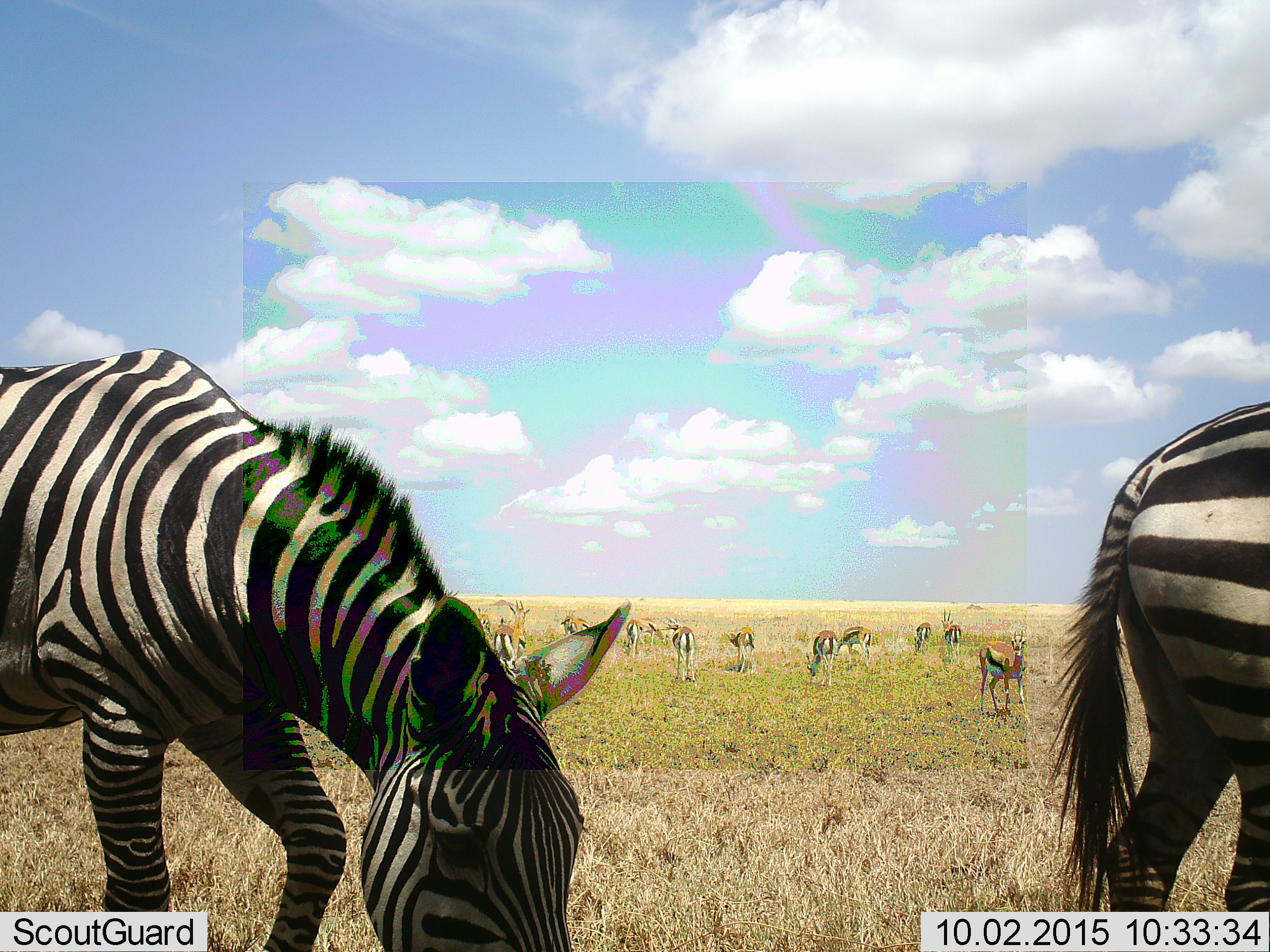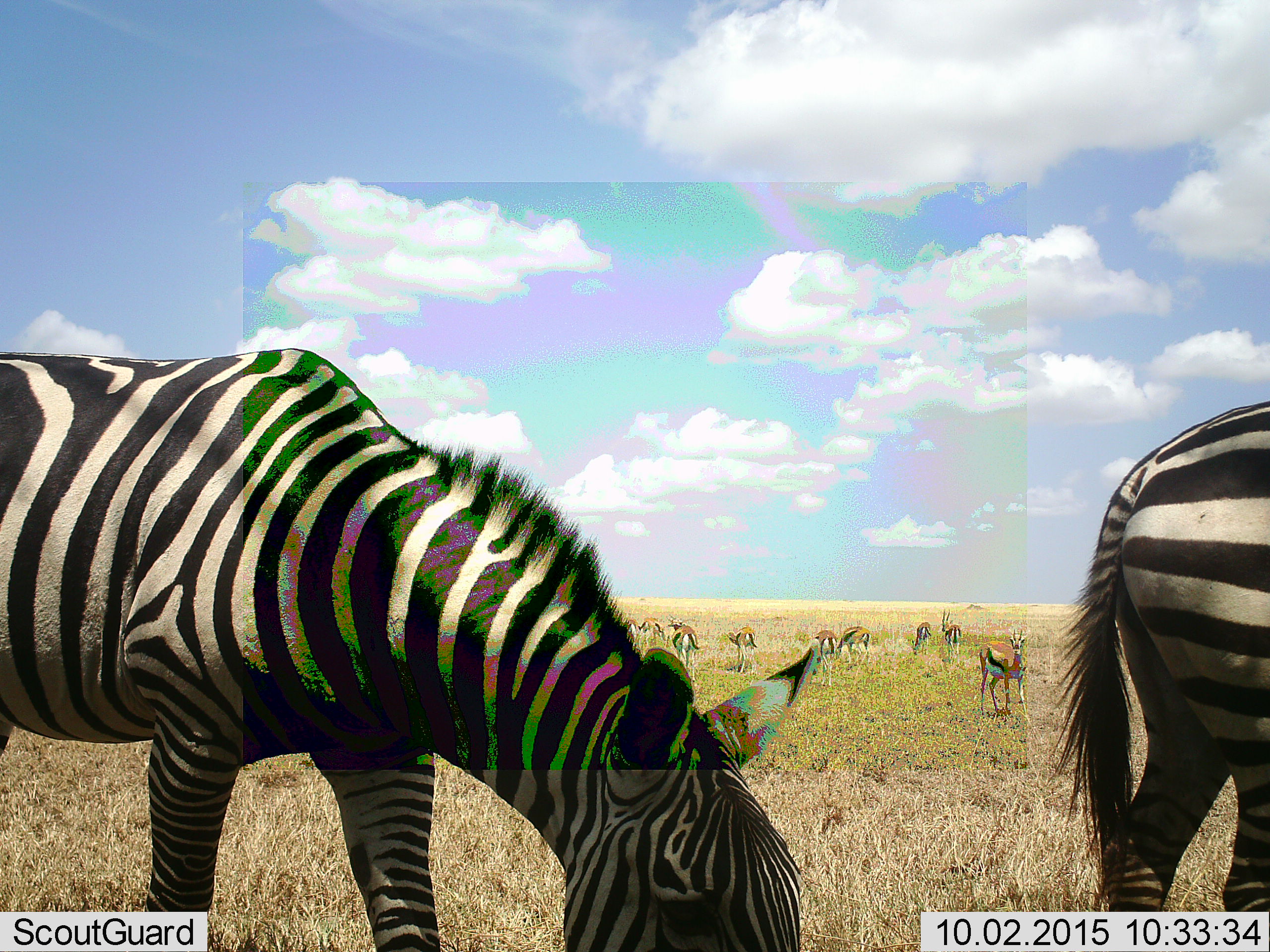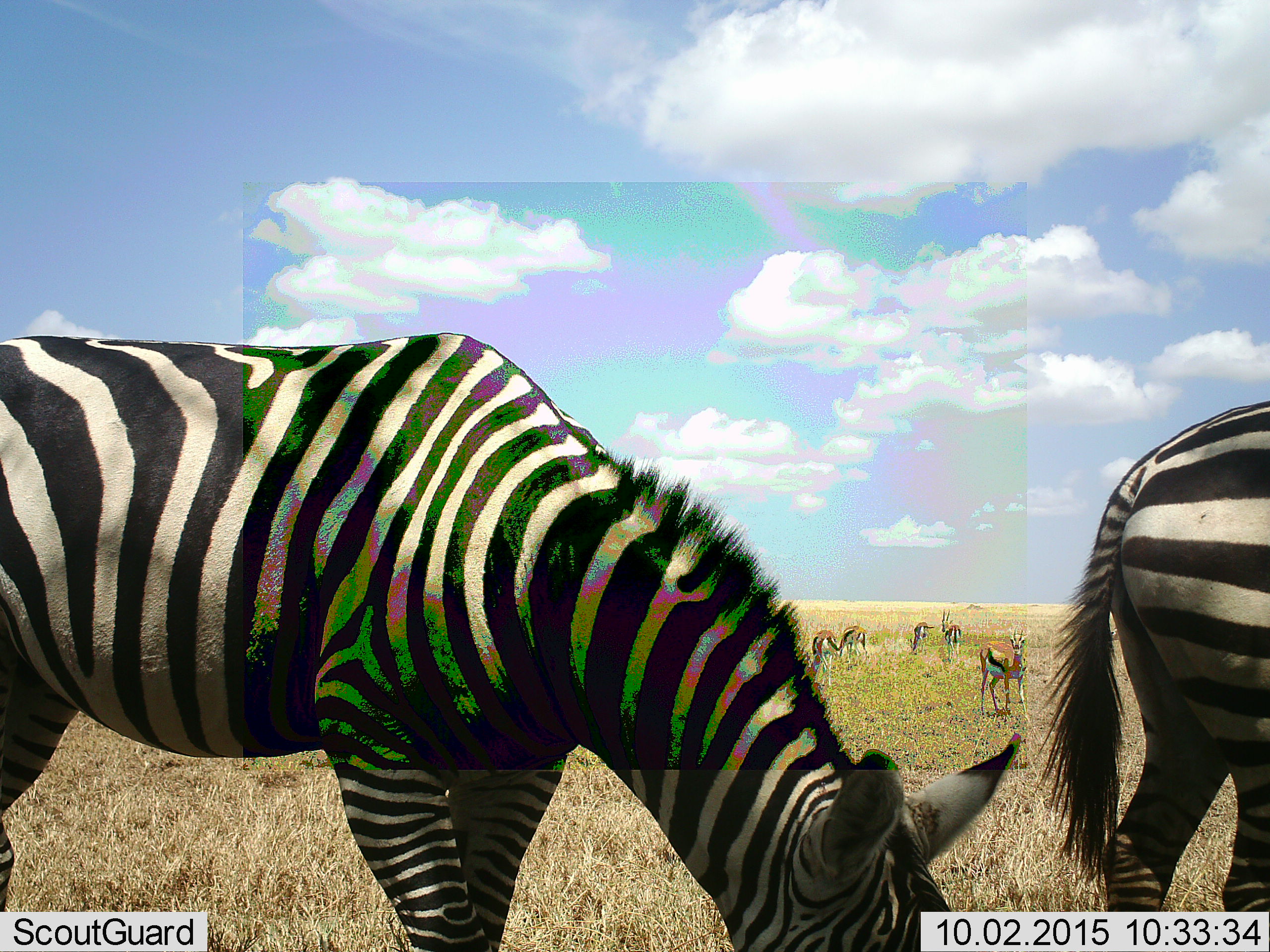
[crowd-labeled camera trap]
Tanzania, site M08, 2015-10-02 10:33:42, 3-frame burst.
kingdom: Animalia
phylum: Chordata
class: Mammalia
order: Artiodactyla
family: Bovidae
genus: Eudorcas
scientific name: Eudorcas thomsonii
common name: thomson's gazelle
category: gazellethomsons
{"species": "gazellethomsons (thomson's gazelle) (Eudorcas thomsonii)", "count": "11-50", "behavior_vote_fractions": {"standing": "71%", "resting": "14%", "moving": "29%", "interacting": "0%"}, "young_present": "0%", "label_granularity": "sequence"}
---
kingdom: Animalia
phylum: Chordata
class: Mammalia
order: Perissodactyla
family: Equidae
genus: Equus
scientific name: Equus quagga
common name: plains zebra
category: zebra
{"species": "zebra (plains zebra) (Equus quagga)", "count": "2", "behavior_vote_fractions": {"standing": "50%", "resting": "0%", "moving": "40%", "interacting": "0%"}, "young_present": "0%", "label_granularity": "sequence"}